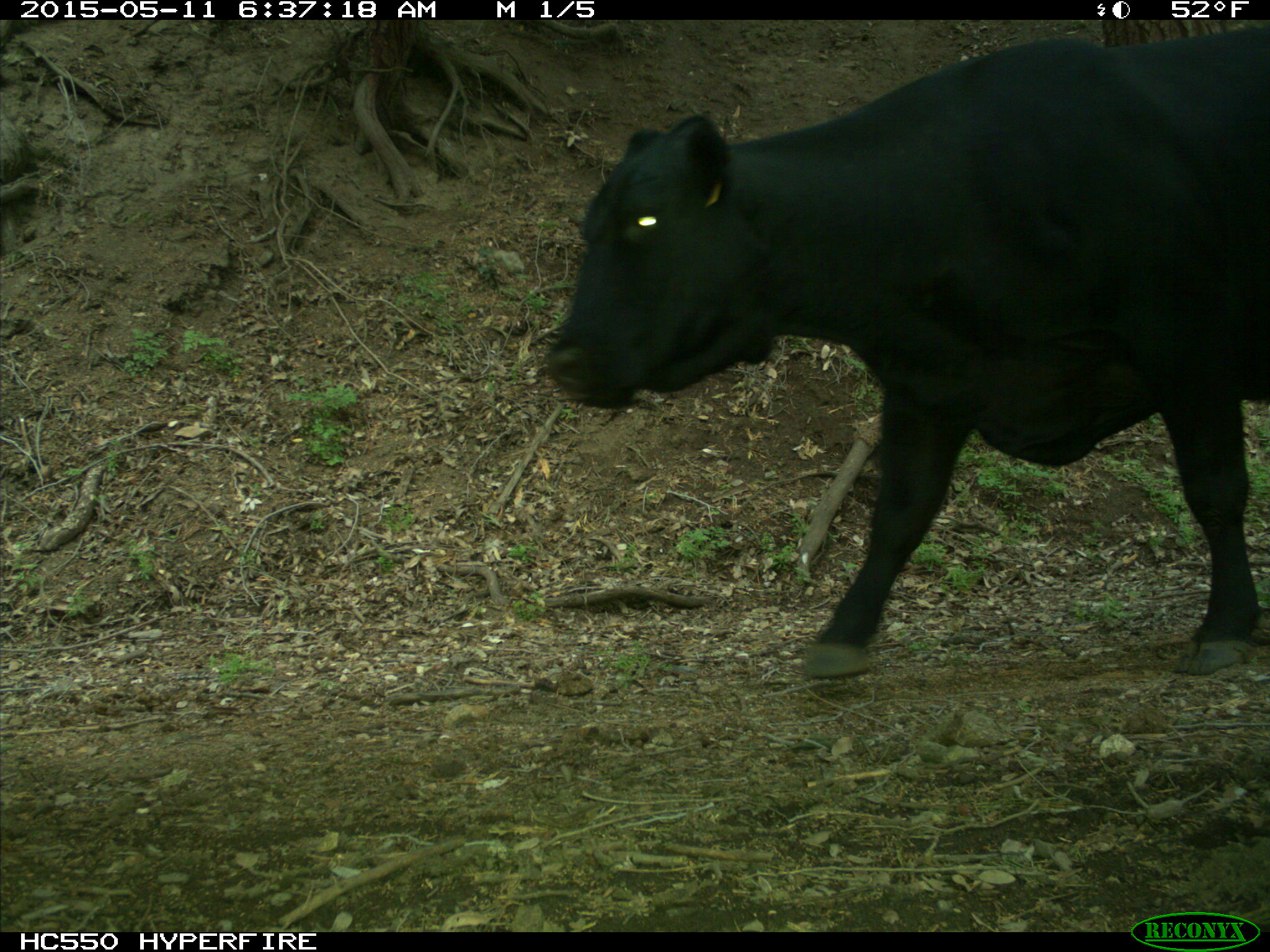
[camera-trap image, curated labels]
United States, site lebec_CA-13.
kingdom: Animalia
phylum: Chordata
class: Mammalia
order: Artiodactyla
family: Bovidae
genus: Bos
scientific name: Bos taurus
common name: domestic cow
Bos taurus (domestic cow).